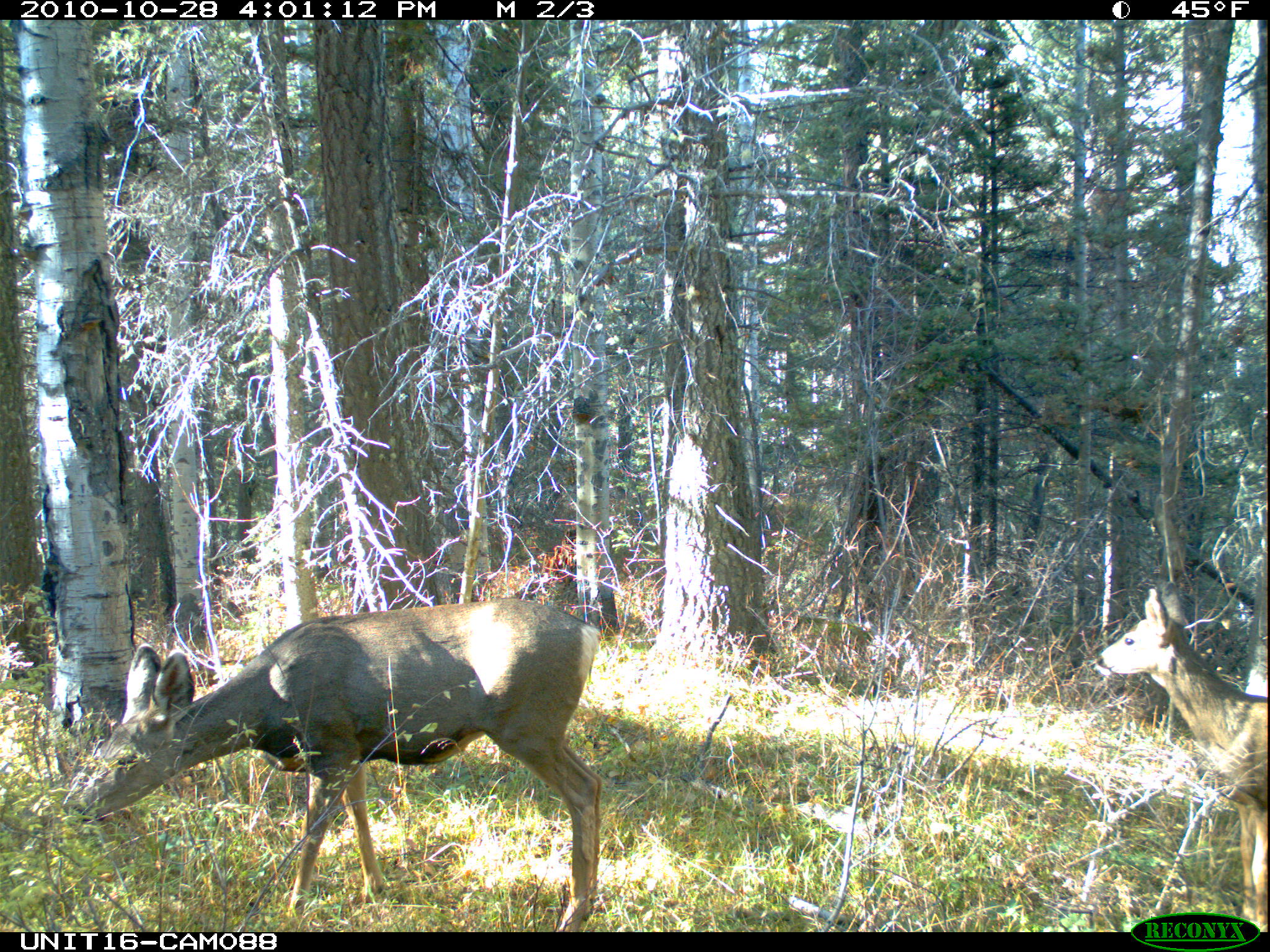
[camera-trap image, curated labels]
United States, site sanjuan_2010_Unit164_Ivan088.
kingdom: Animalia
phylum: Chordata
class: Mammalia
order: Artiodactyla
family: Cervidae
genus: Odocoileus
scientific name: Odocoileus hemionus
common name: mule deer